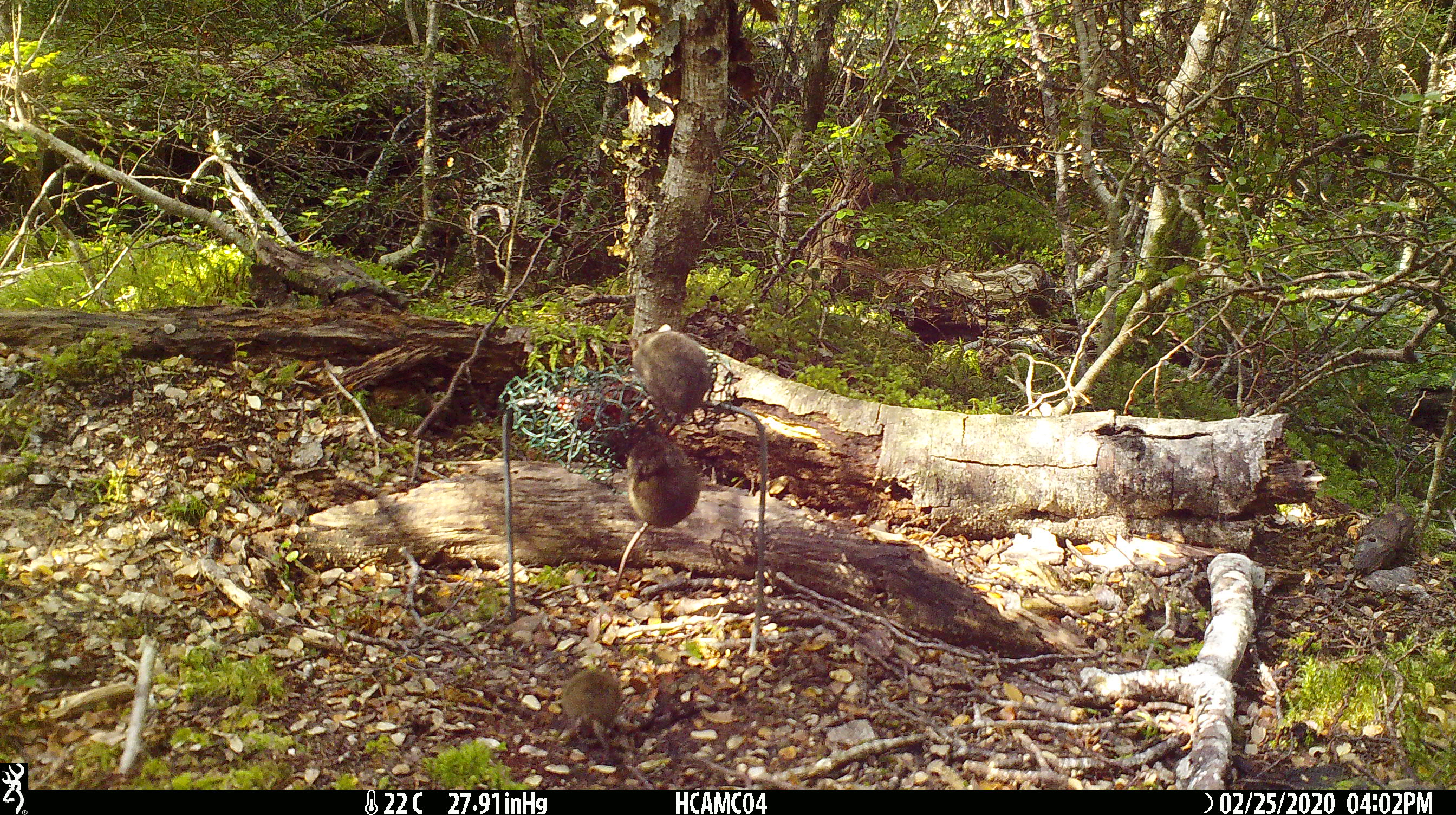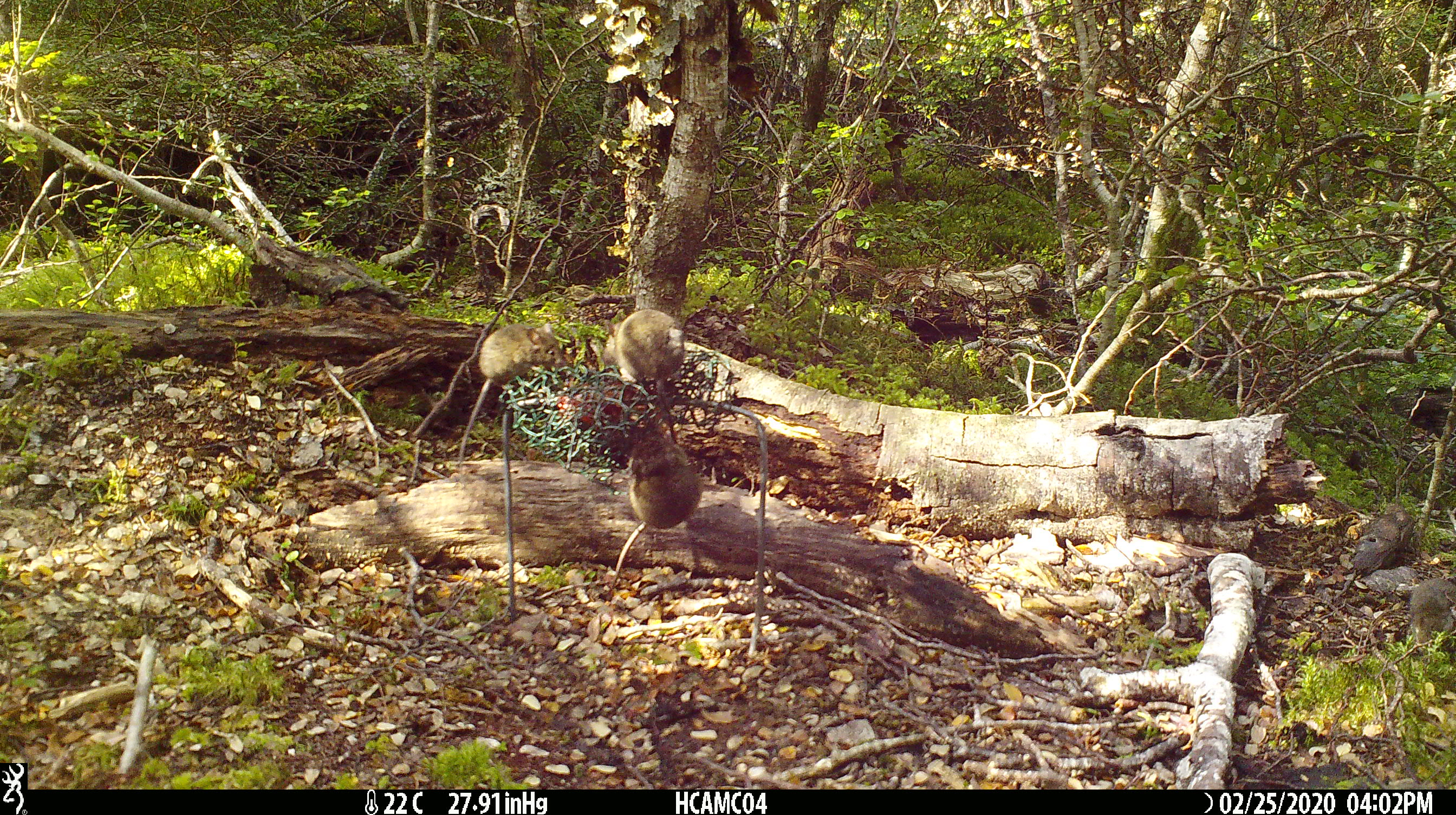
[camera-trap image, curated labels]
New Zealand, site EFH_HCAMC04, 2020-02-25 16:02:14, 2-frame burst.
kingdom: Animalia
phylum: Chordata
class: Mammalia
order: Rodentia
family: Muridae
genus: Mus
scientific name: Mus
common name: mouse